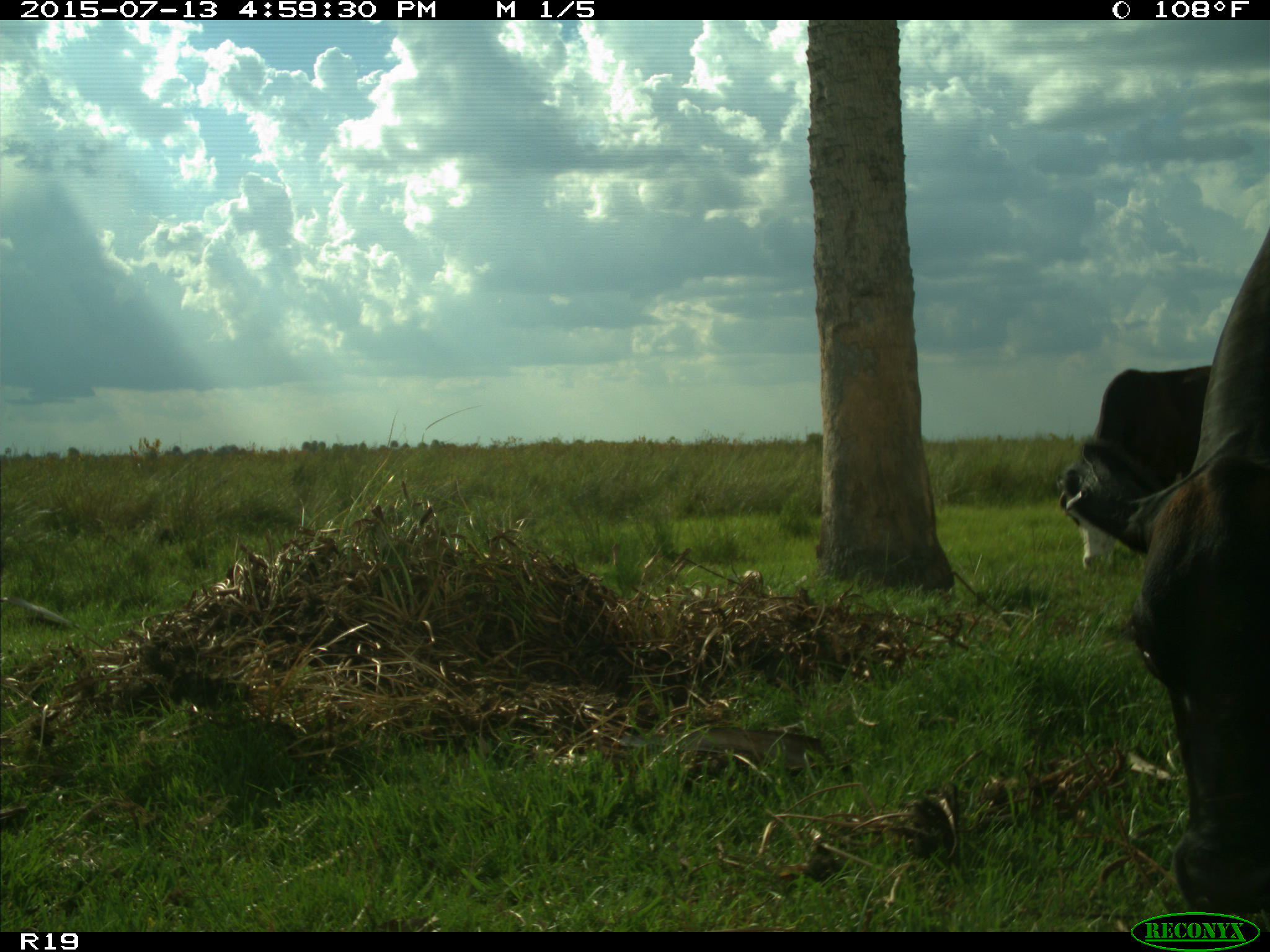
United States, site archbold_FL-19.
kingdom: Animalia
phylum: Chordata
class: Mammalia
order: Artiodactyla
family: Bovidae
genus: Bos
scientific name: Bos taurus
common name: domestic cow